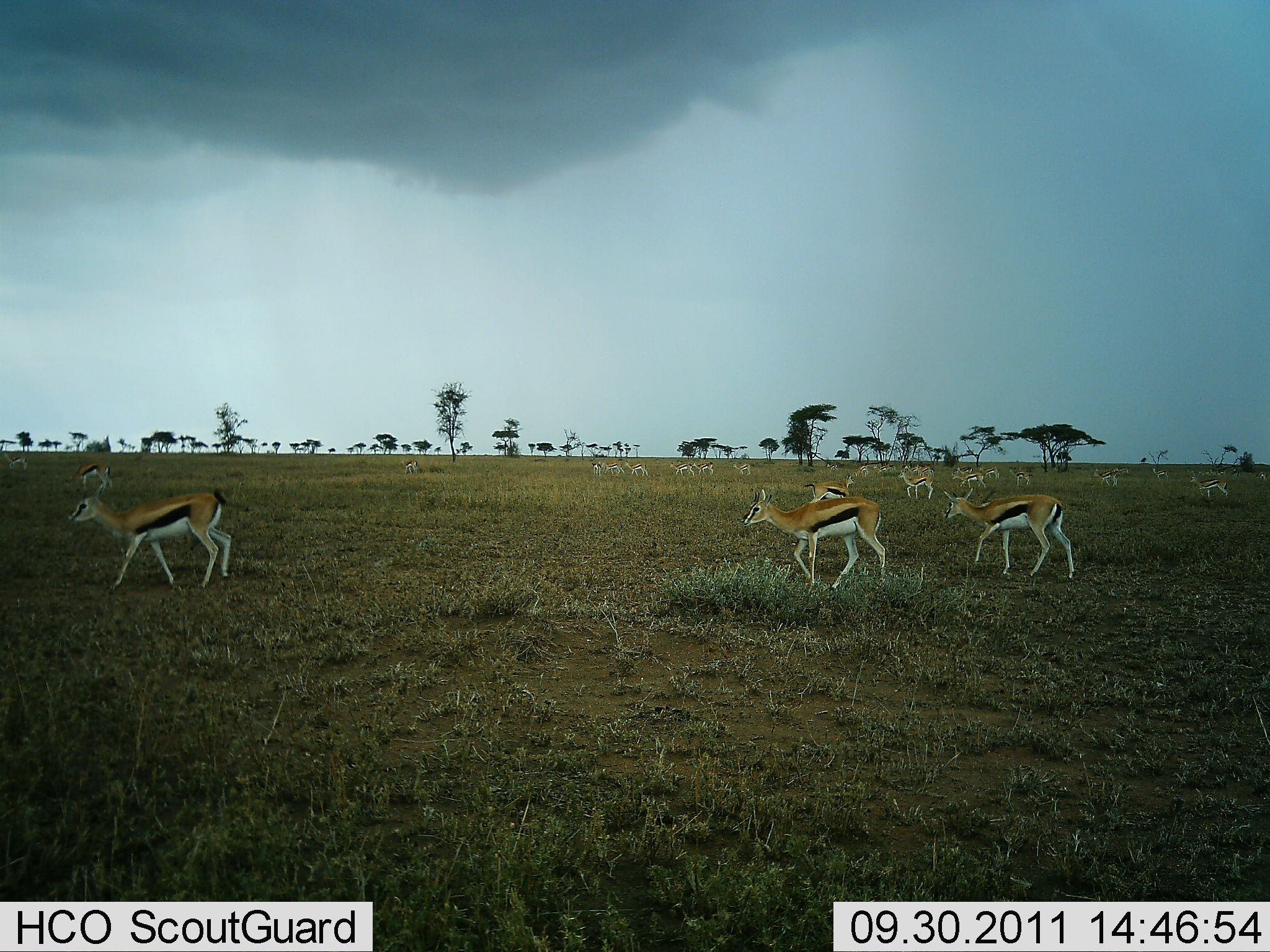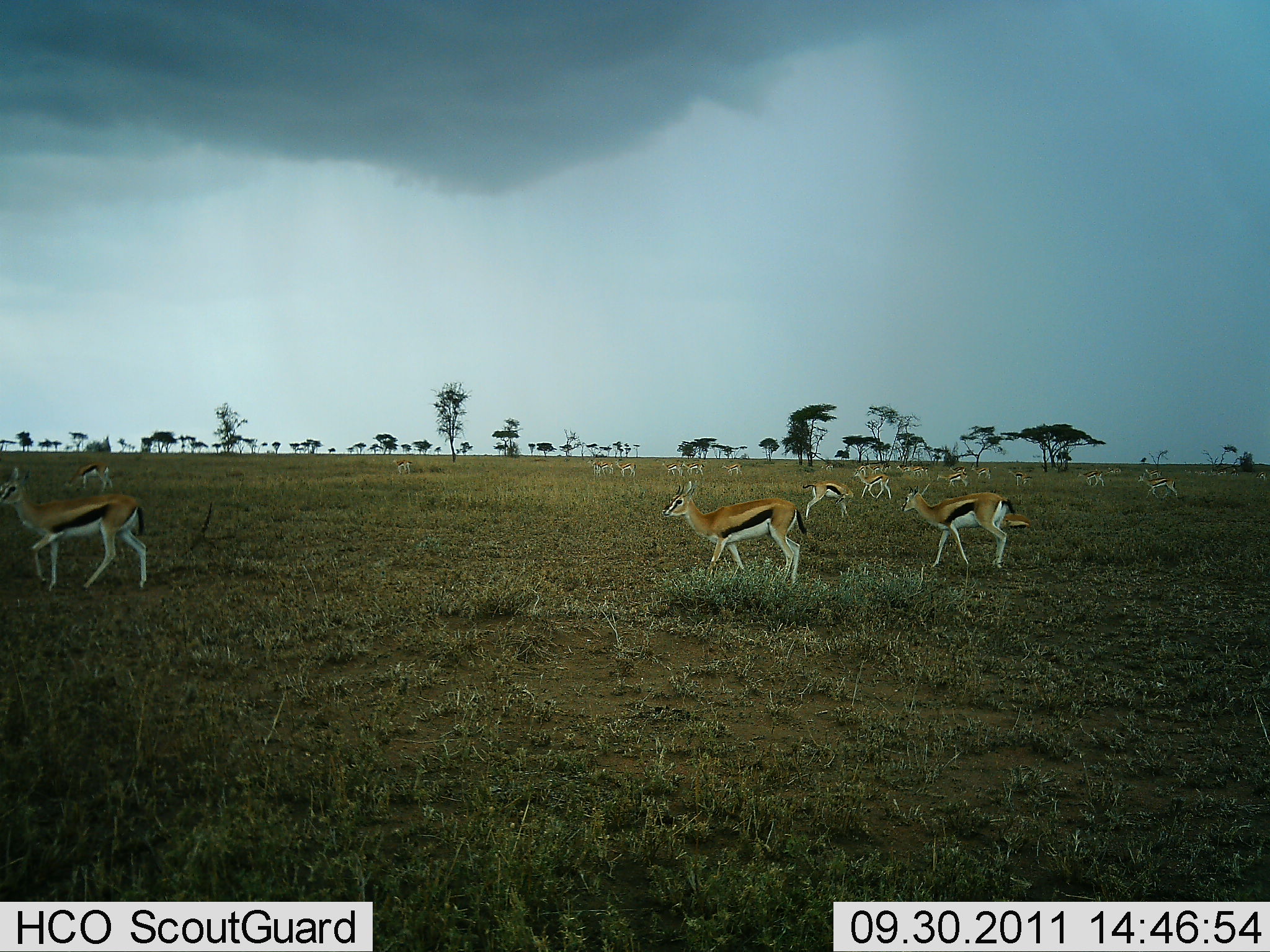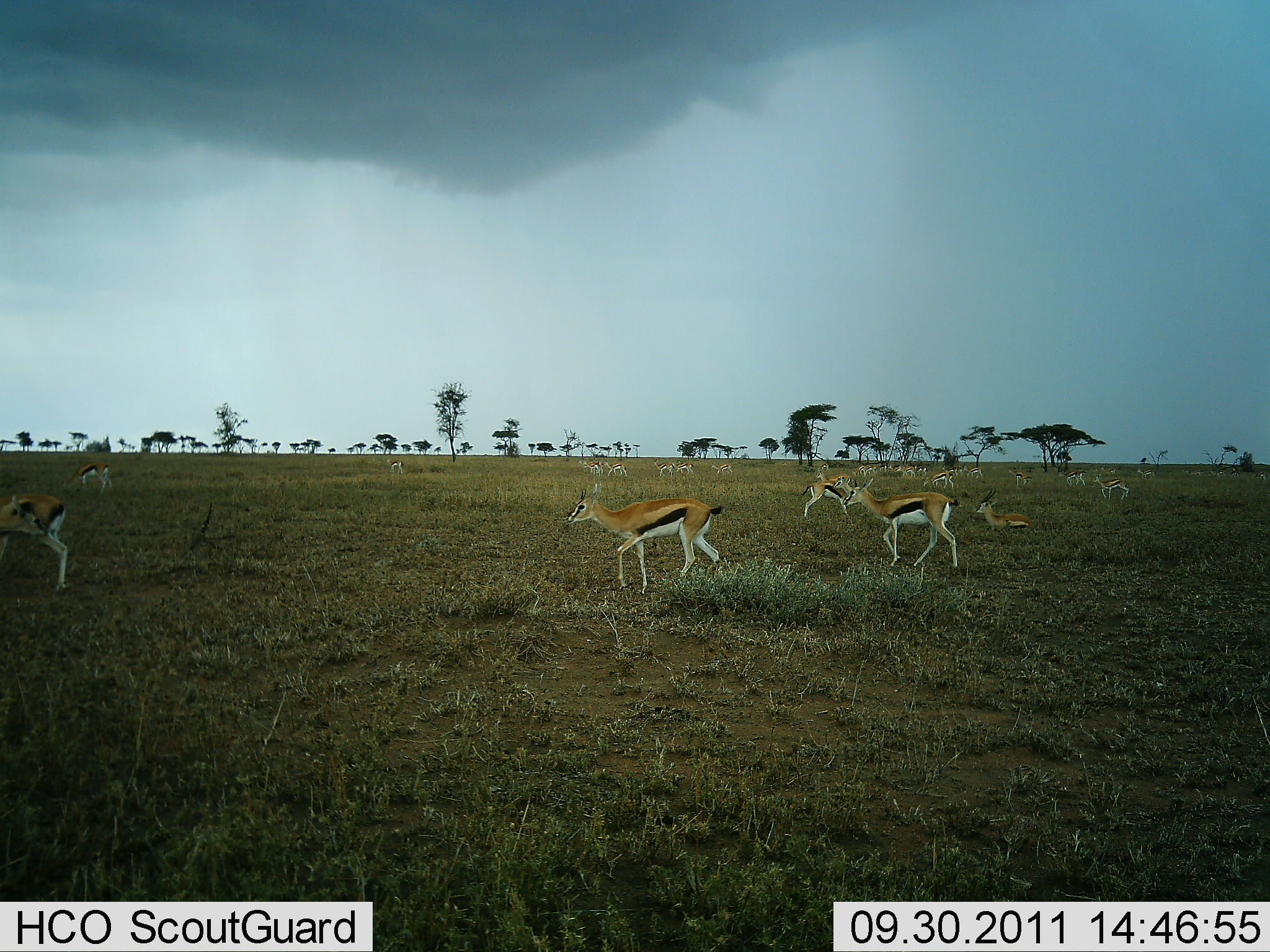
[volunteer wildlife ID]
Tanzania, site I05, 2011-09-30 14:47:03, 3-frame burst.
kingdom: Animalia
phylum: Chordata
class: Mammalia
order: Artiodactyla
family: Bovidae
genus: Eudorcas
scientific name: Eudorcas thomsonii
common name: thomson's gazelle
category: gazellethomsons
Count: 11-50.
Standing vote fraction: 31%.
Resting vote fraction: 31%.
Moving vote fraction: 77%.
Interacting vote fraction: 0%.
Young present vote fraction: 8%.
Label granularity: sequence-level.